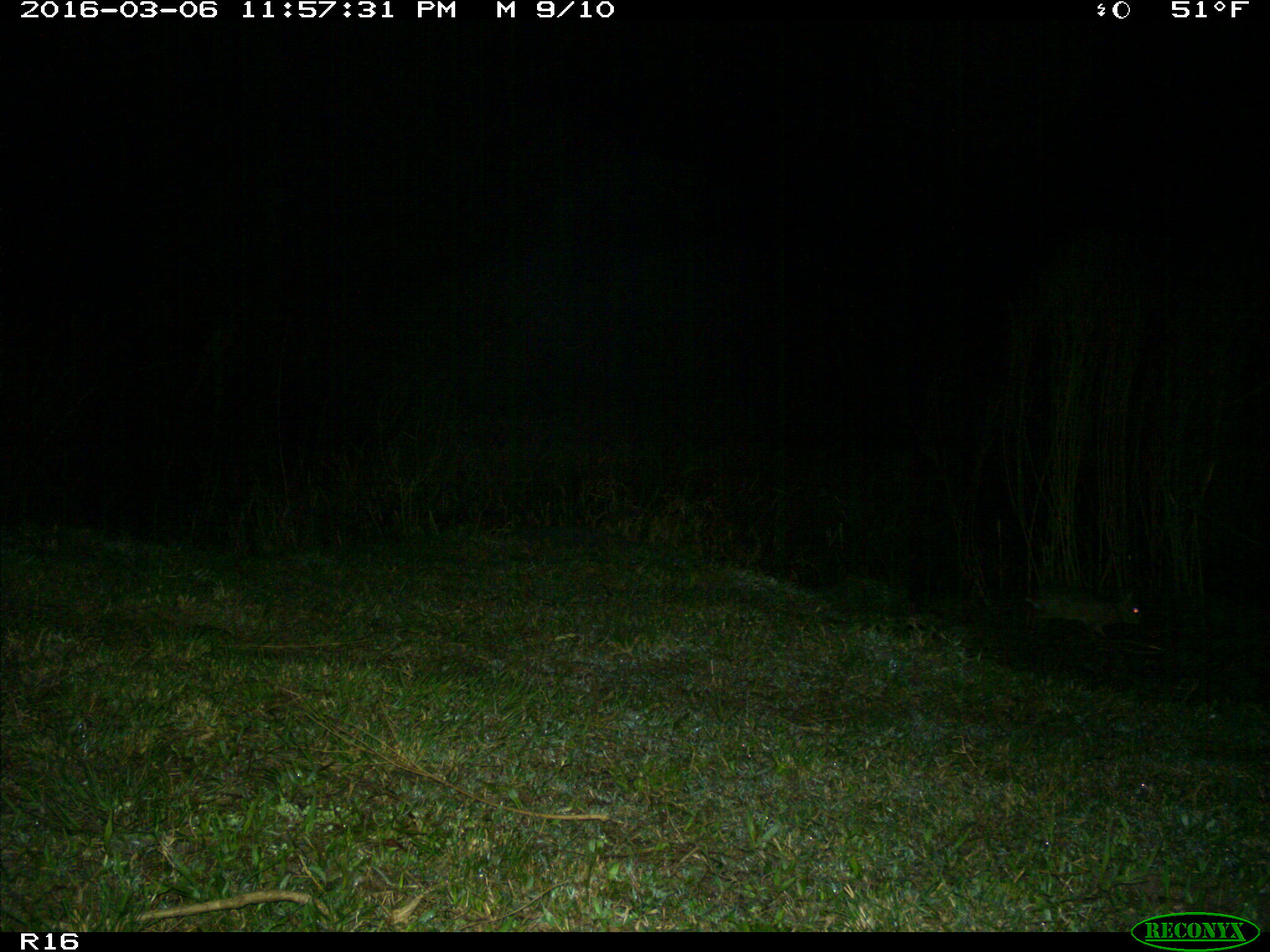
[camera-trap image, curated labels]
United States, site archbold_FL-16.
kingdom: Animalia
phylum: Chordata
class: Mammalia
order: Lagomorpha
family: Leporidae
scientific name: Leporidae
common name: rabbits and hares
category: unidentified rabbit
Unidentified rabbit (rabbits and hares) (Leporidae).